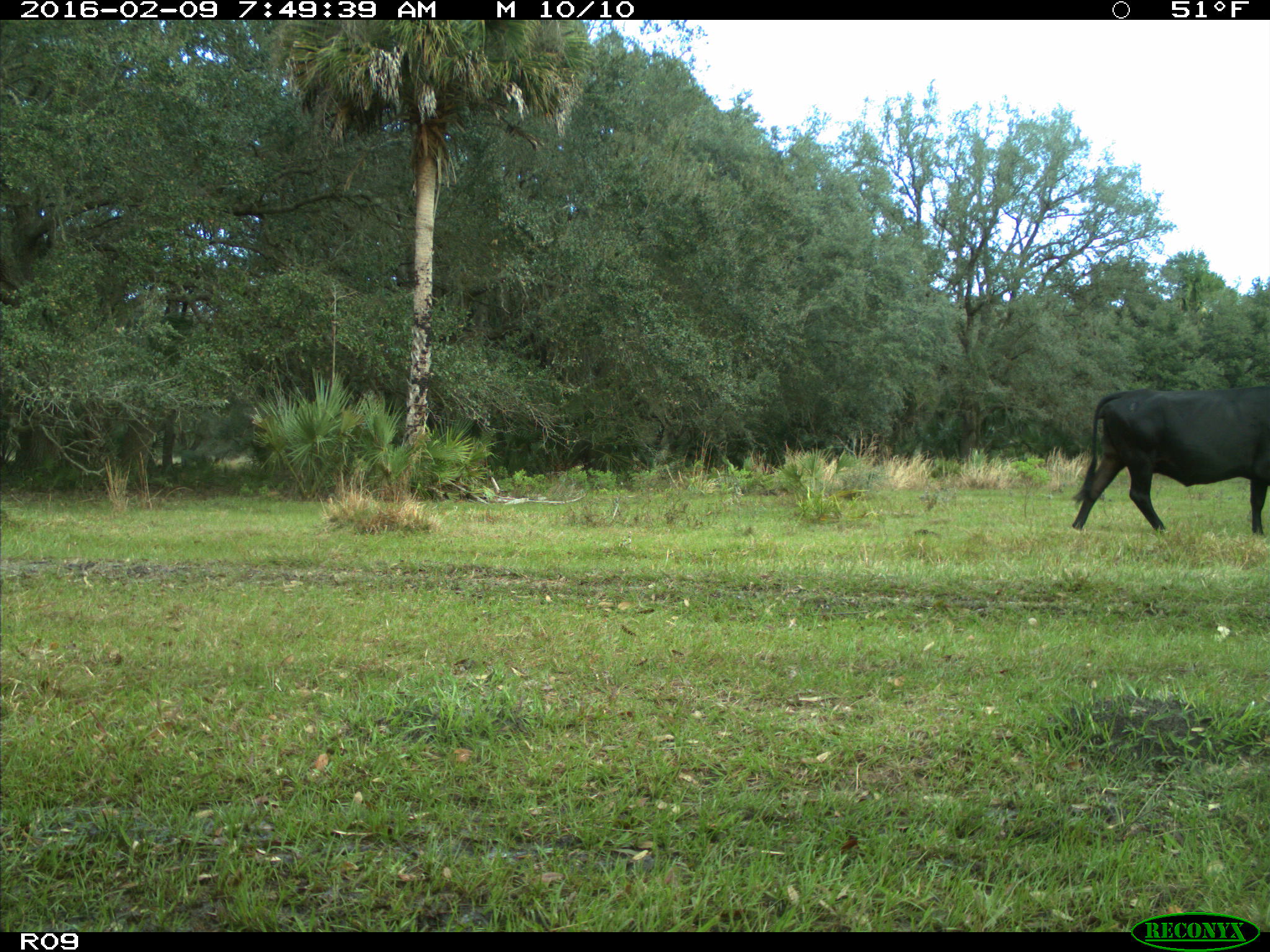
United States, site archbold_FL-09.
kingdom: Animalia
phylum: Chordata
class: Mammalia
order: Artiodactyla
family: Bovidae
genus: Bos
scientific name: Bos taurus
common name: domestic cow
Bos taurus (domestic cow).